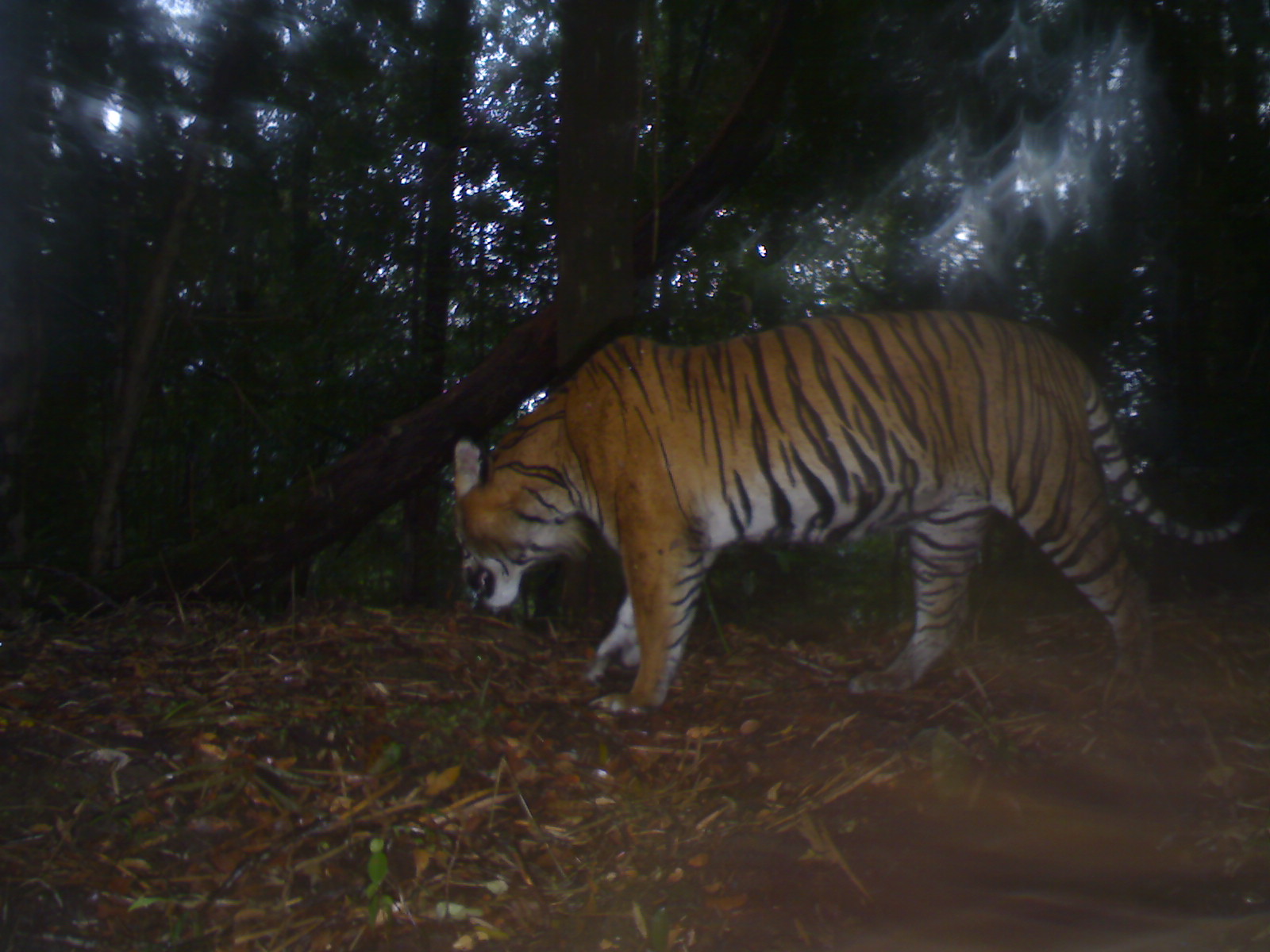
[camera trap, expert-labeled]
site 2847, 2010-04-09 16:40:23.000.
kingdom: Animalia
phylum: Chordata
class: Mammalia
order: Carnivora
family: Felidae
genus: Panthera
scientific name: Panthera tigris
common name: tiger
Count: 1.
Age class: adult.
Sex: male.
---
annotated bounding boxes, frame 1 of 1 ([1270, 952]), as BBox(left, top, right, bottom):
panthera tigris: BBox(447, 306, 1238, 715)